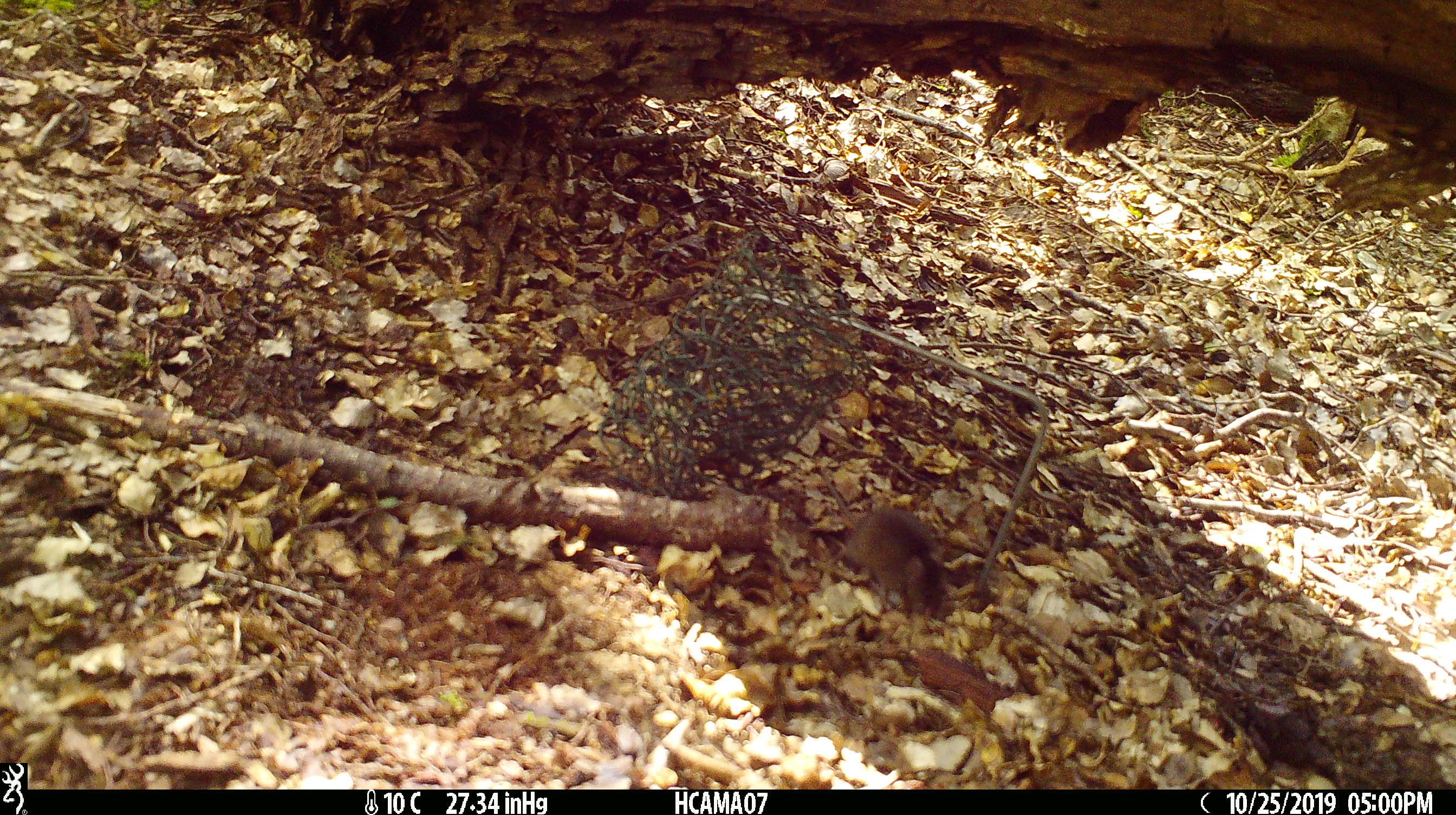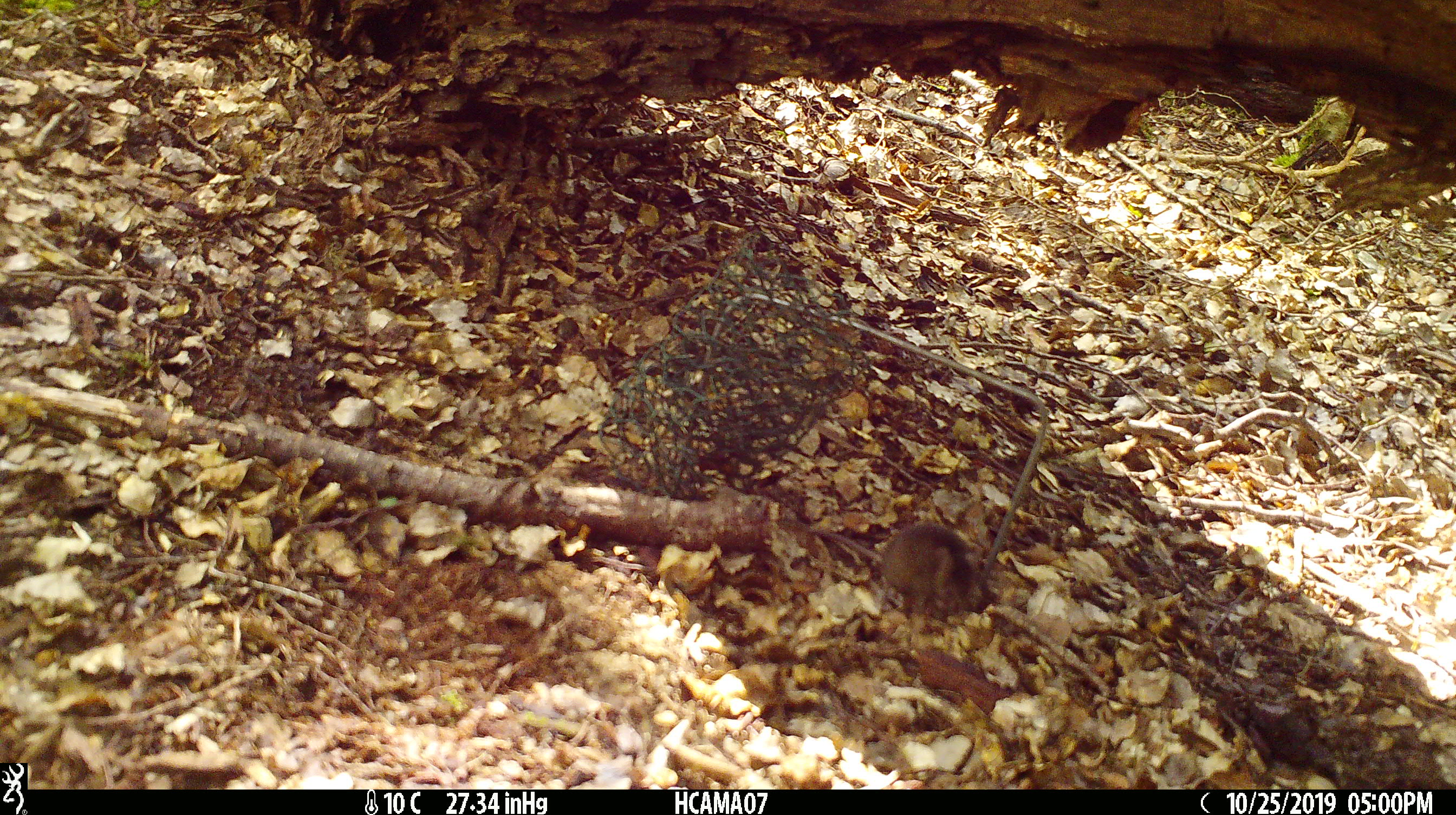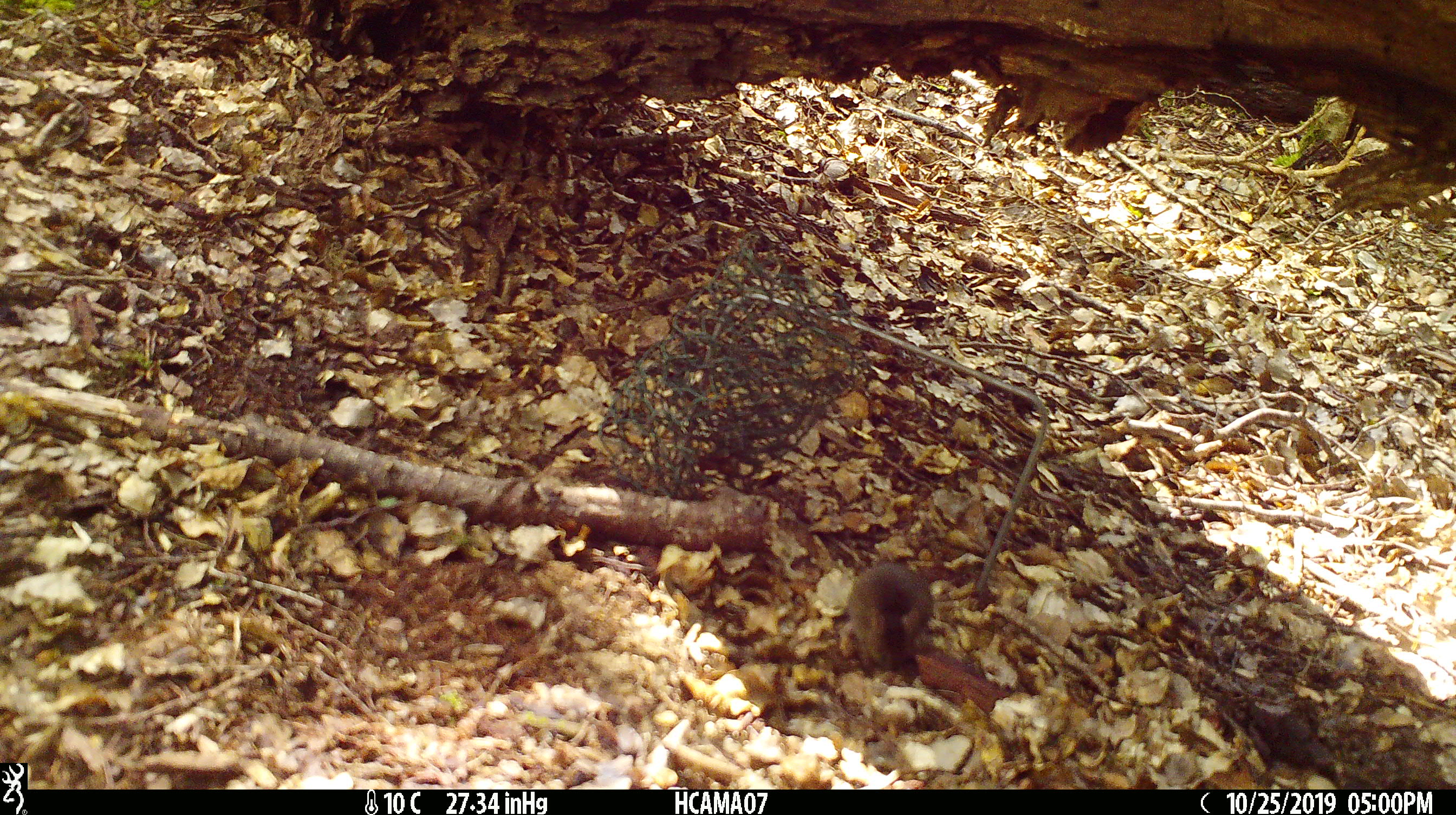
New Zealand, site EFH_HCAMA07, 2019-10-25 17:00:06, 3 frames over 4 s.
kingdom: Animalia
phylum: Chordata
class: Mammalia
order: Rodentia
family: Muridae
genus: Mus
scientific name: Mus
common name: mouse